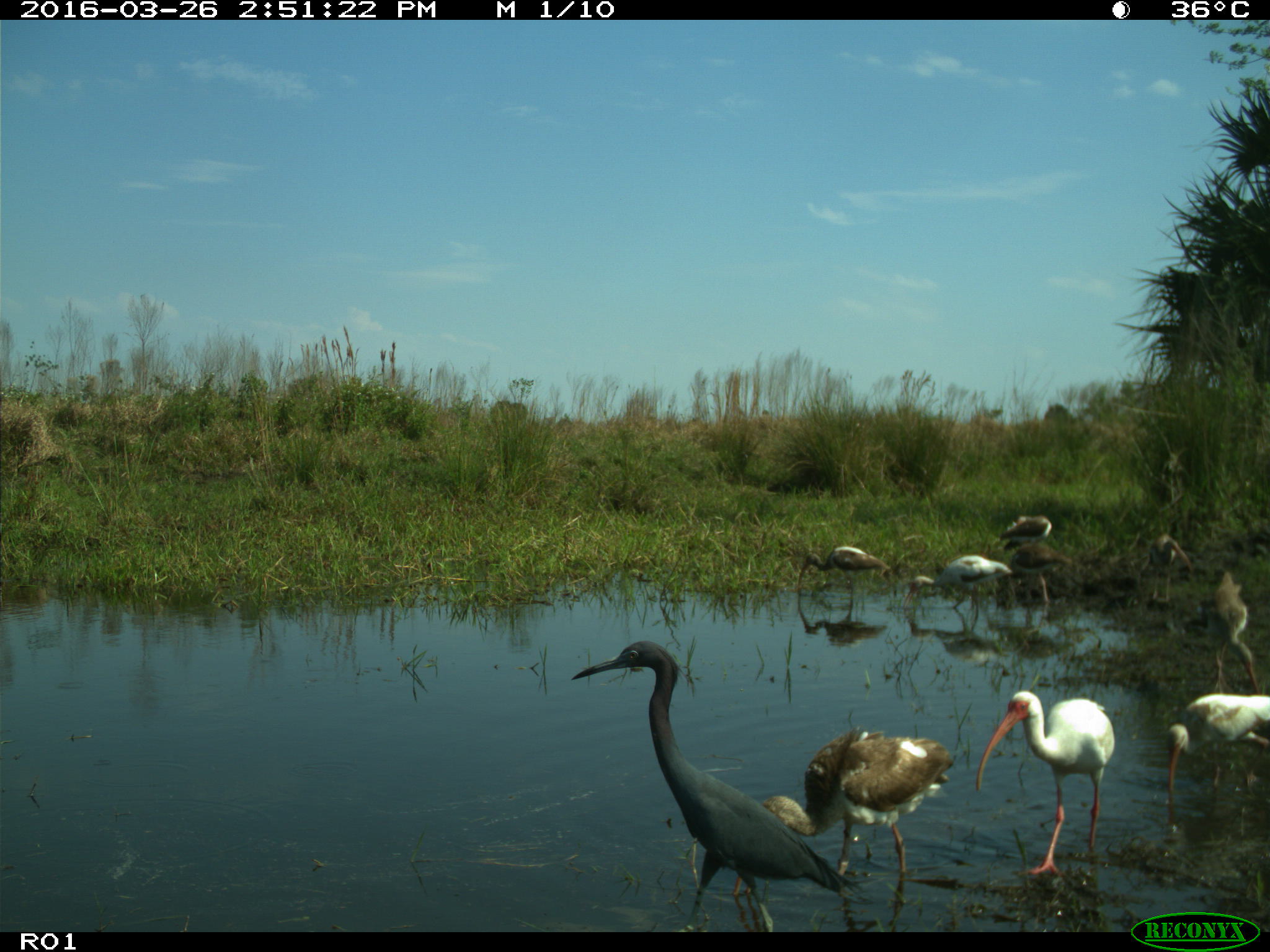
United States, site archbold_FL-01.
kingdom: Animalia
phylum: Chordata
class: Mammalia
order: Artiodactyla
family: Bovidae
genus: Bos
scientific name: Bos taurus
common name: domestic cow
Bos taurus (domestic cow).